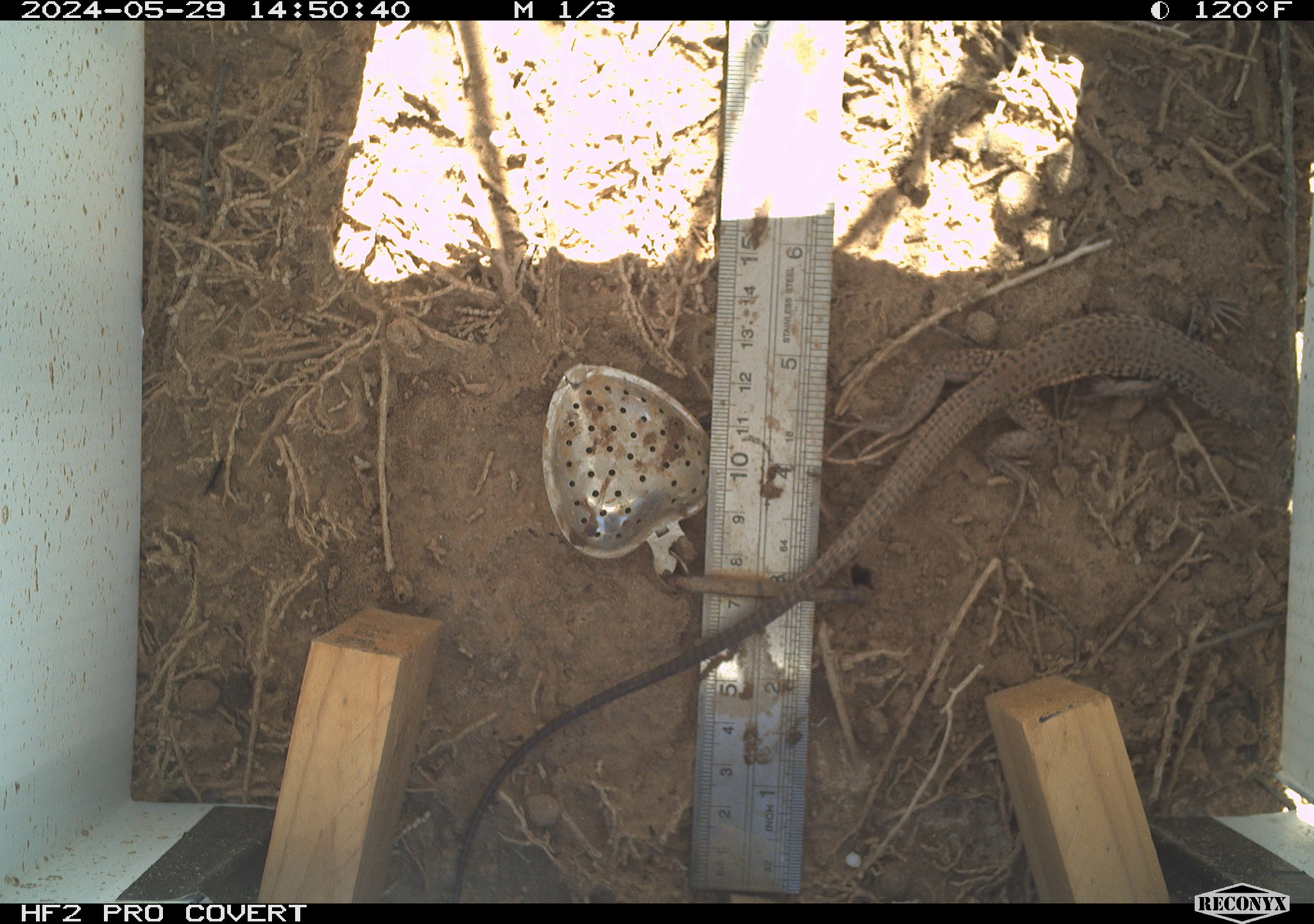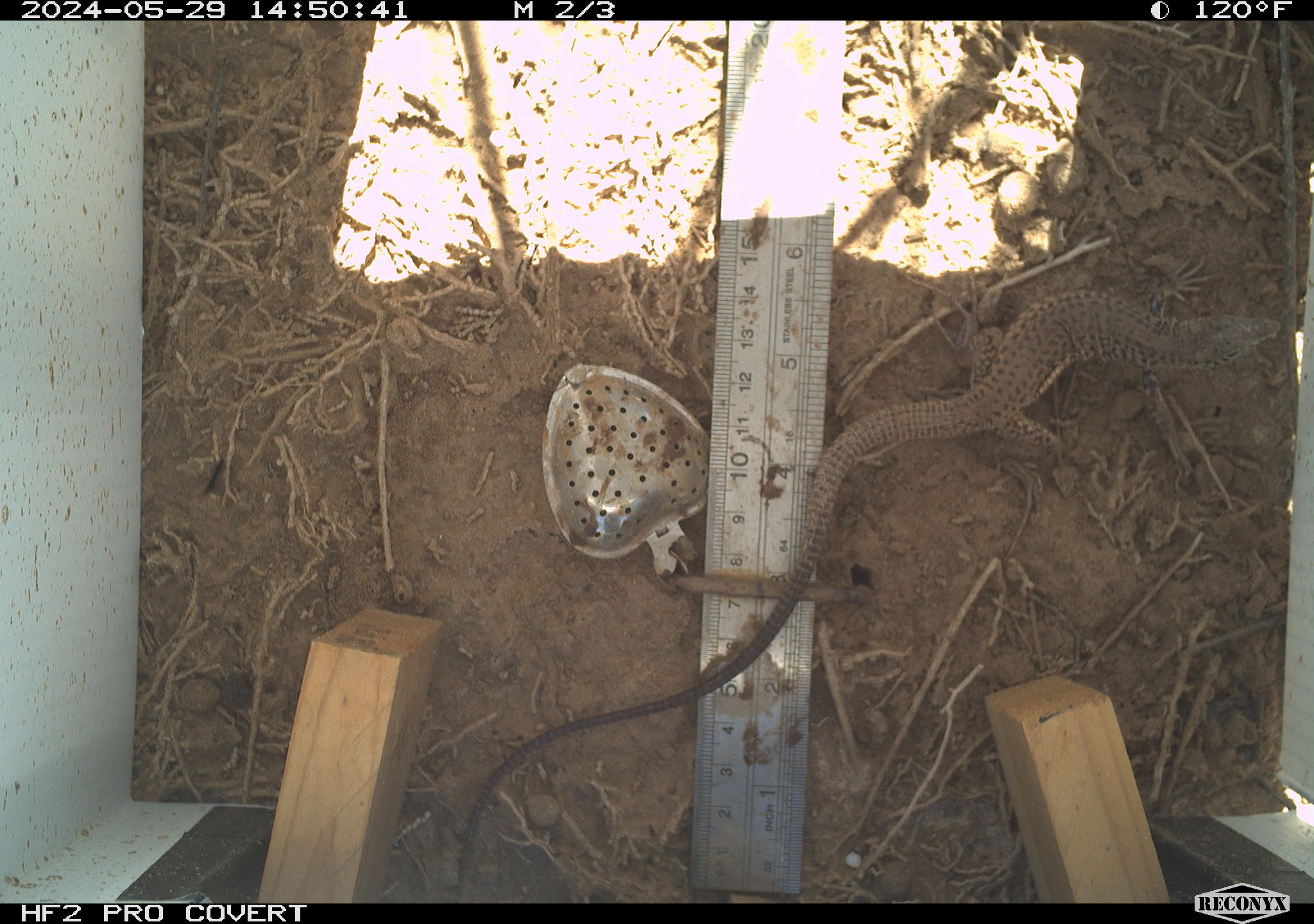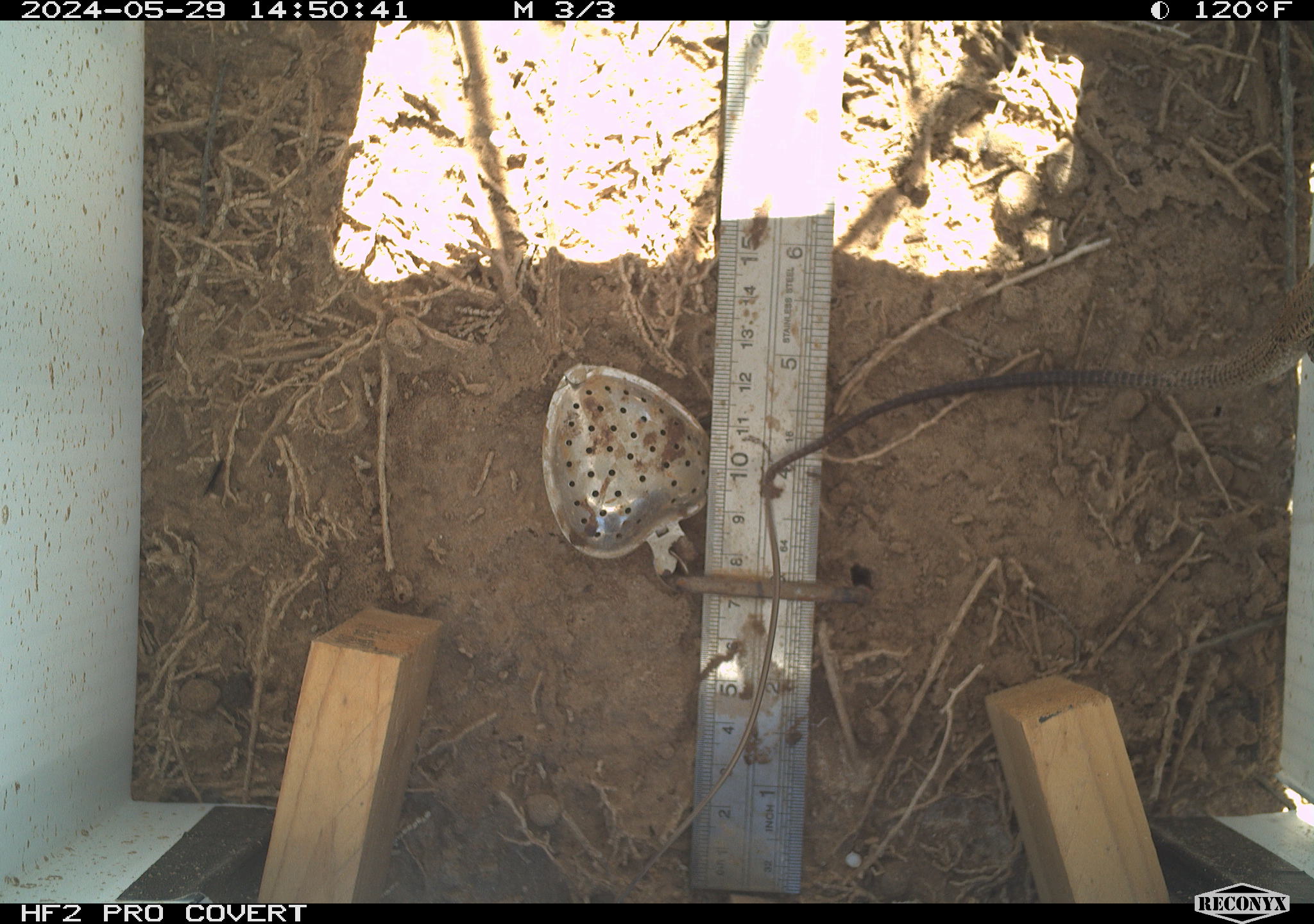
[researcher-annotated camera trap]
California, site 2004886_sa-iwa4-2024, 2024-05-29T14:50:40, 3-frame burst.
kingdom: Animalia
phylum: Chordata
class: Reptilia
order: Squamata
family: Teiidae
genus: Aspidoscelis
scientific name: Aspidoscelis tigris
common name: western whiptail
Western whiptail (Aspidoscelis tigris).